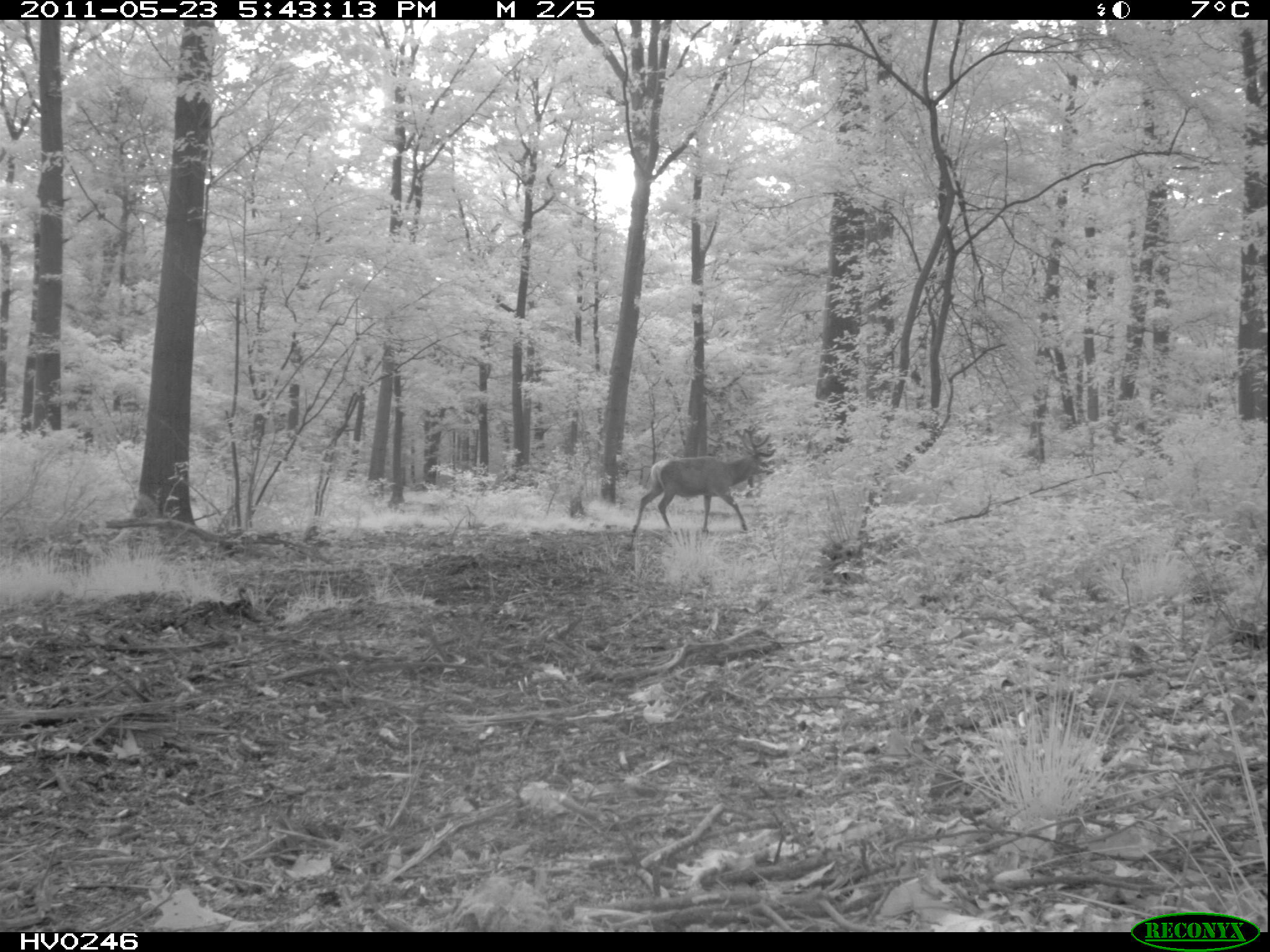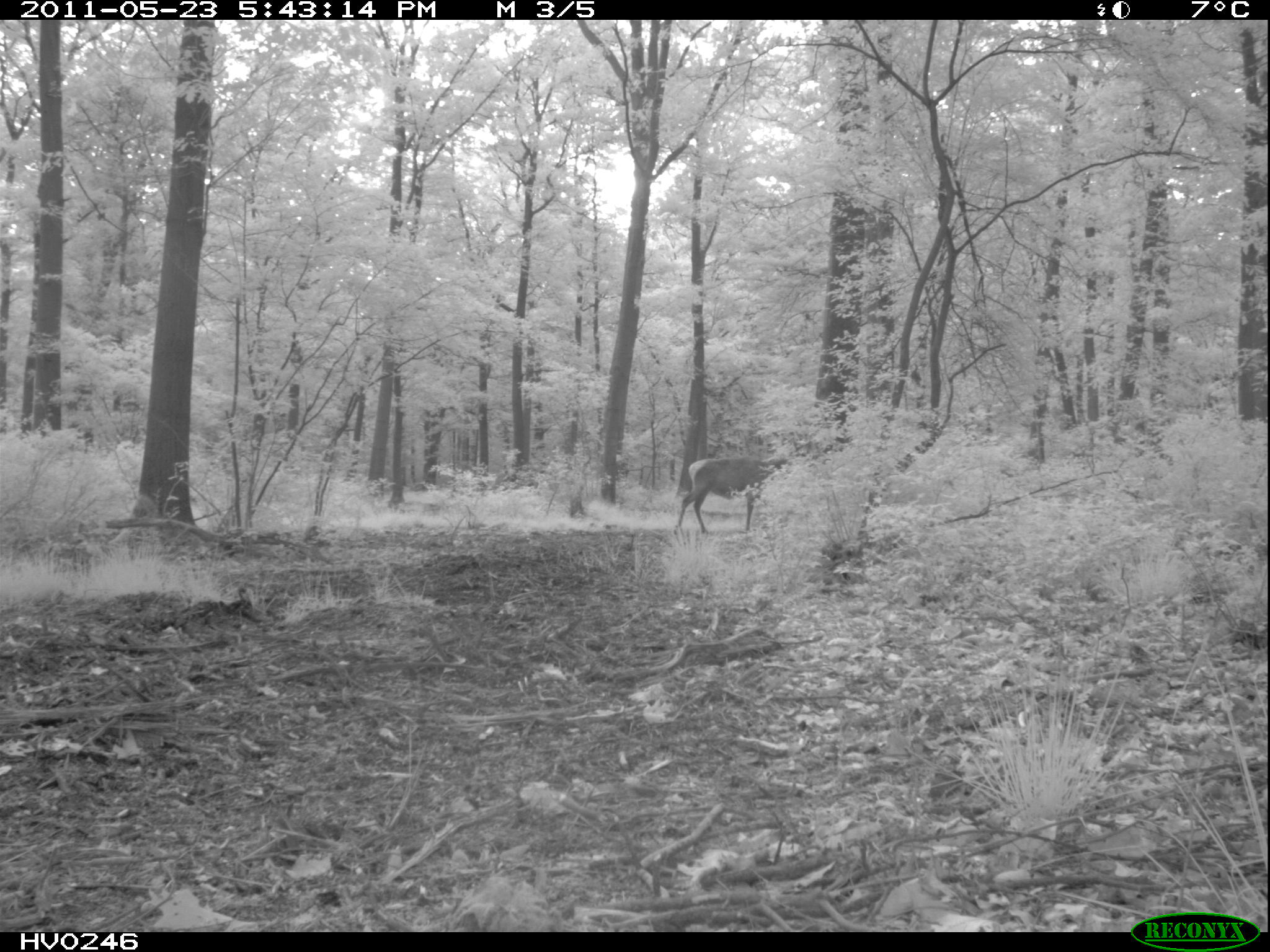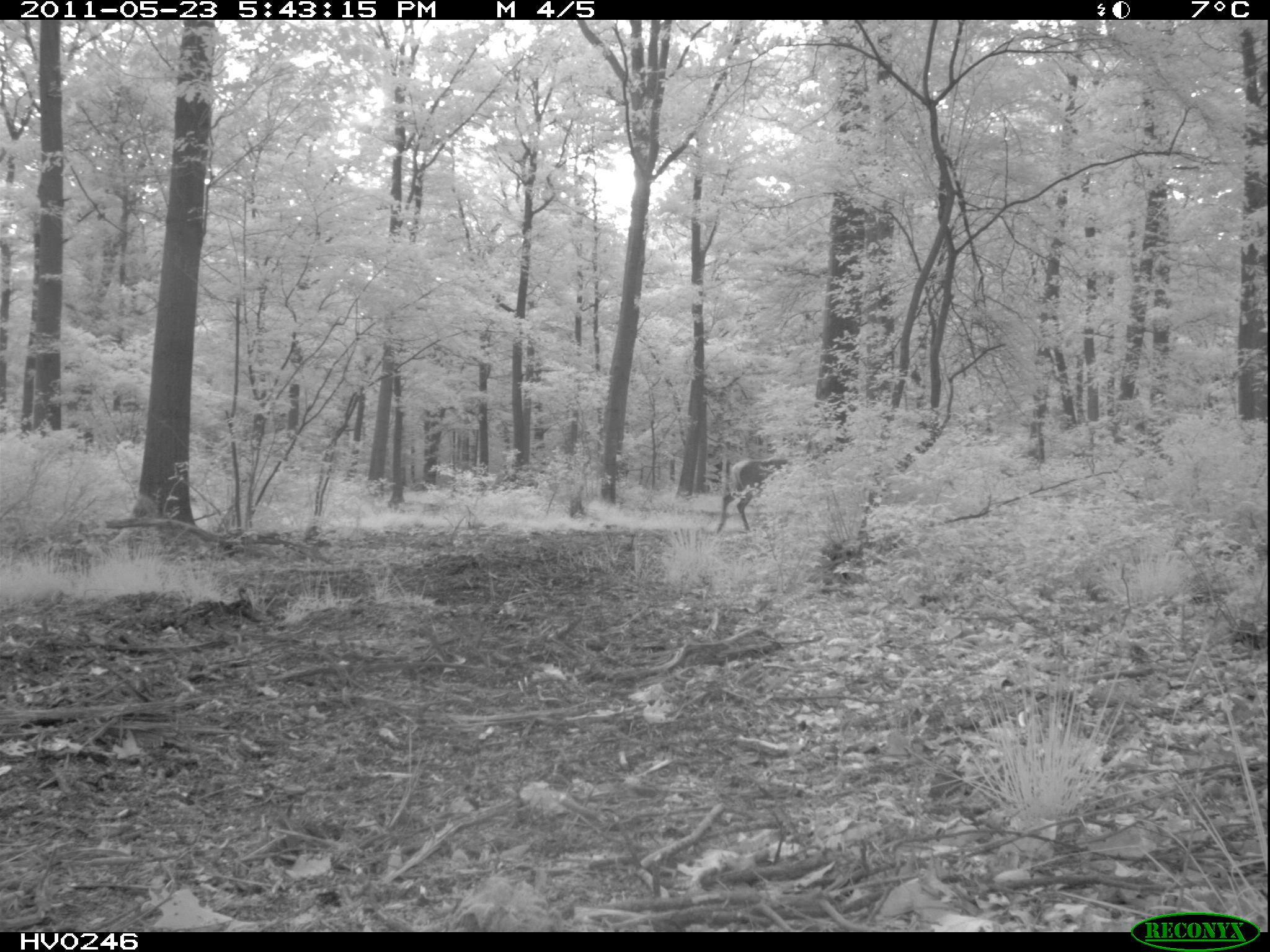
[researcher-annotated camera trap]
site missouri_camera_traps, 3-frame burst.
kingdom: Animalia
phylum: Chordata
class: Mammalia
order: Artiodactyla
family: Cervidae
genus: Cervus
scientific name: Cervus elaphus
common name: red deer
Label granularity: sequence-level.